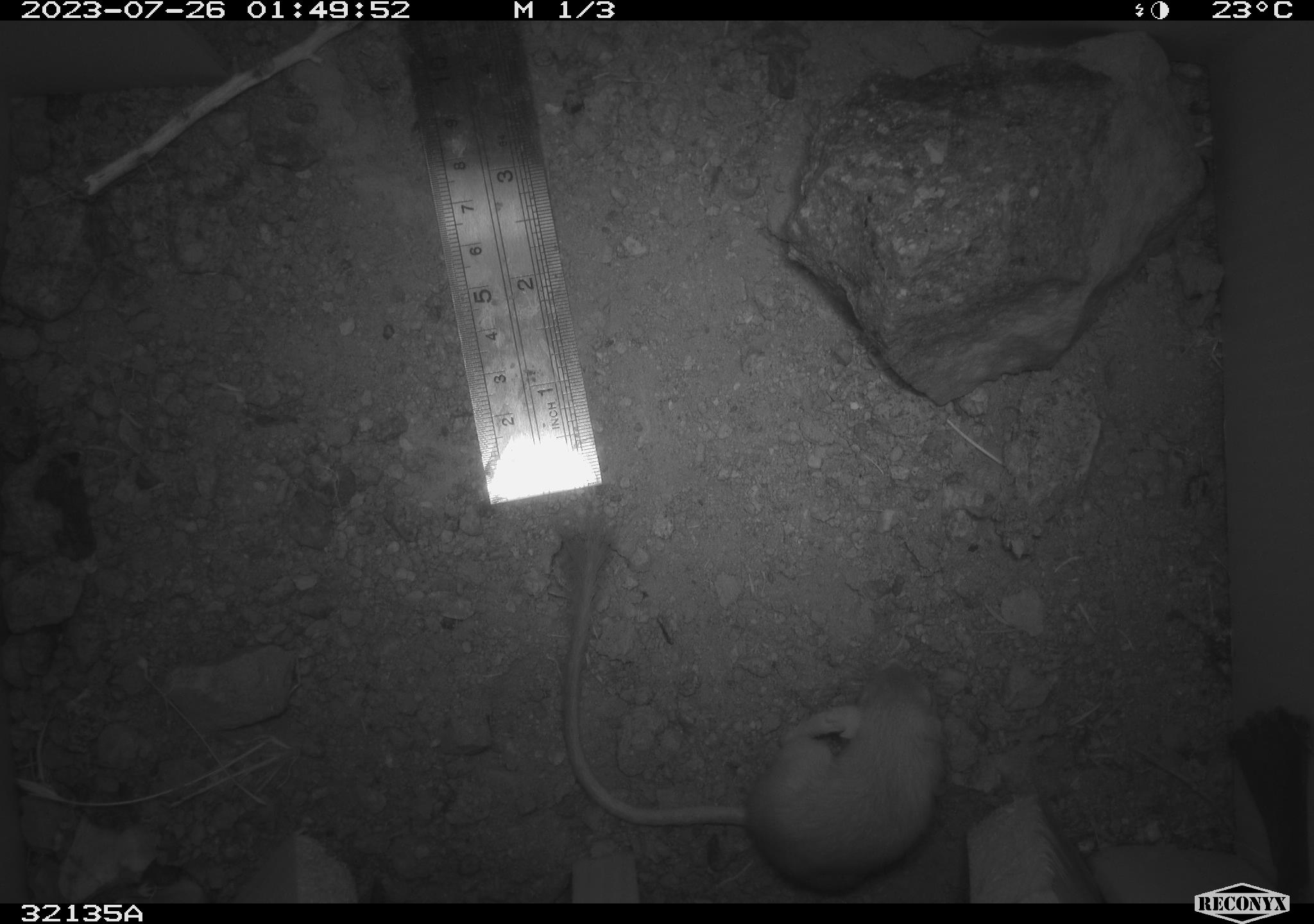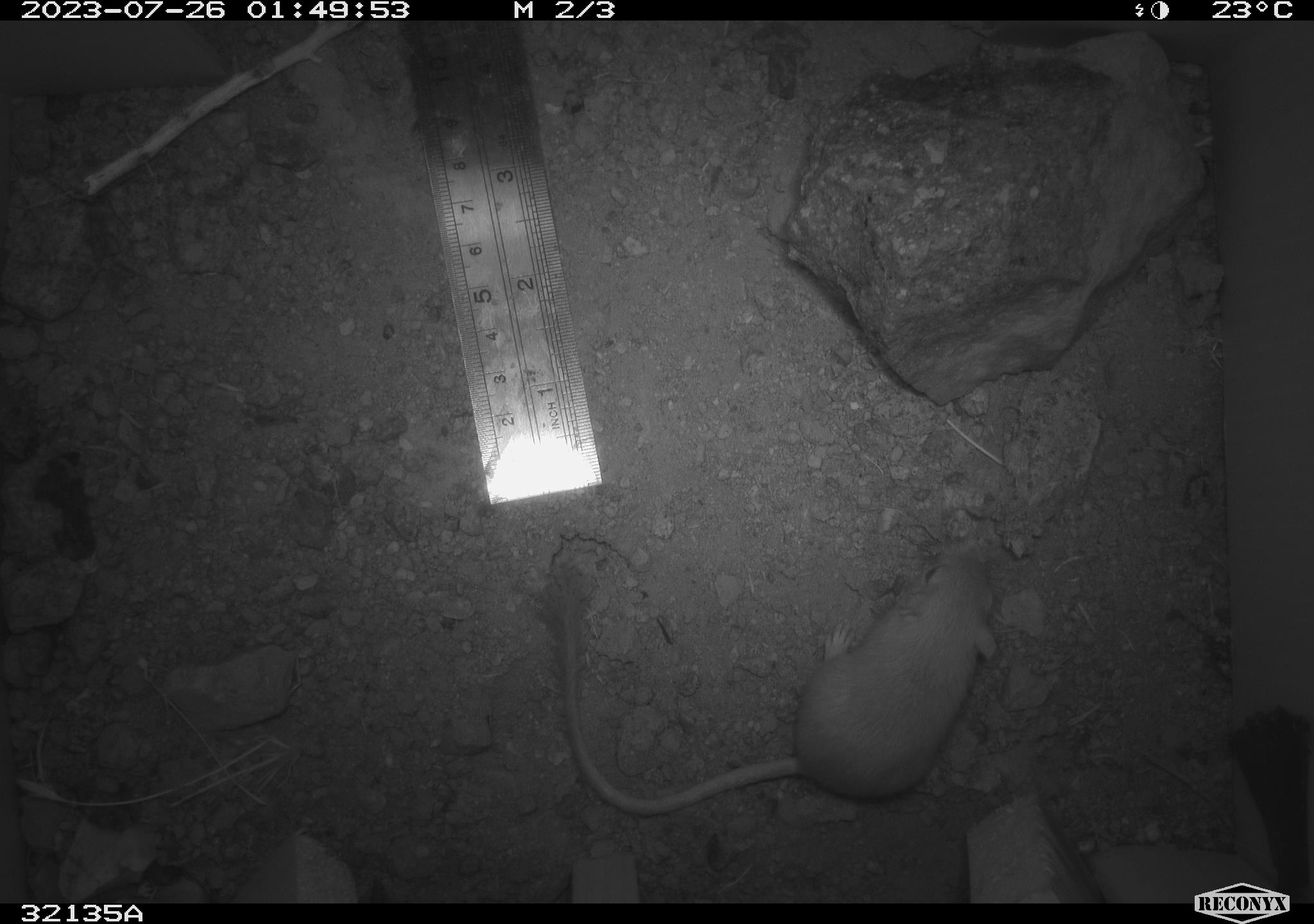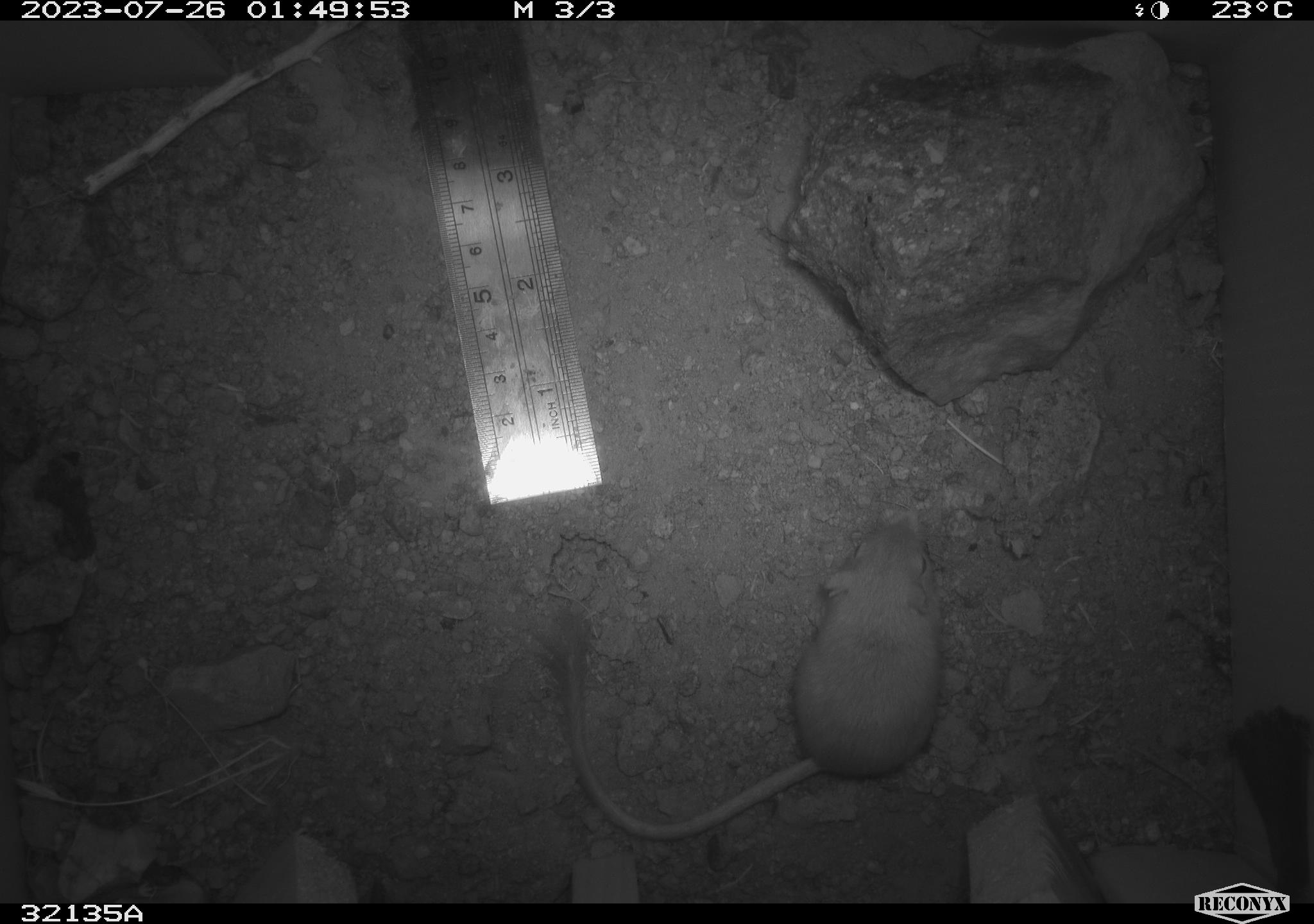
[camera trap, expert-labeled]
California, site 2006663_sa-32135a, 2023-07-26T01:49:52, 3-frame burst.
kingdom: Animalia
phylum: Chordata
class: Mammalia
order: Rodentia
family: Heteromyidae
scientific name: Heteromyidae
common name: kangaroo rats and pocket mice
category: heteromyidae family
Heteromyidae family (kangaroo rats and pocket mice) (Heteromyidae).